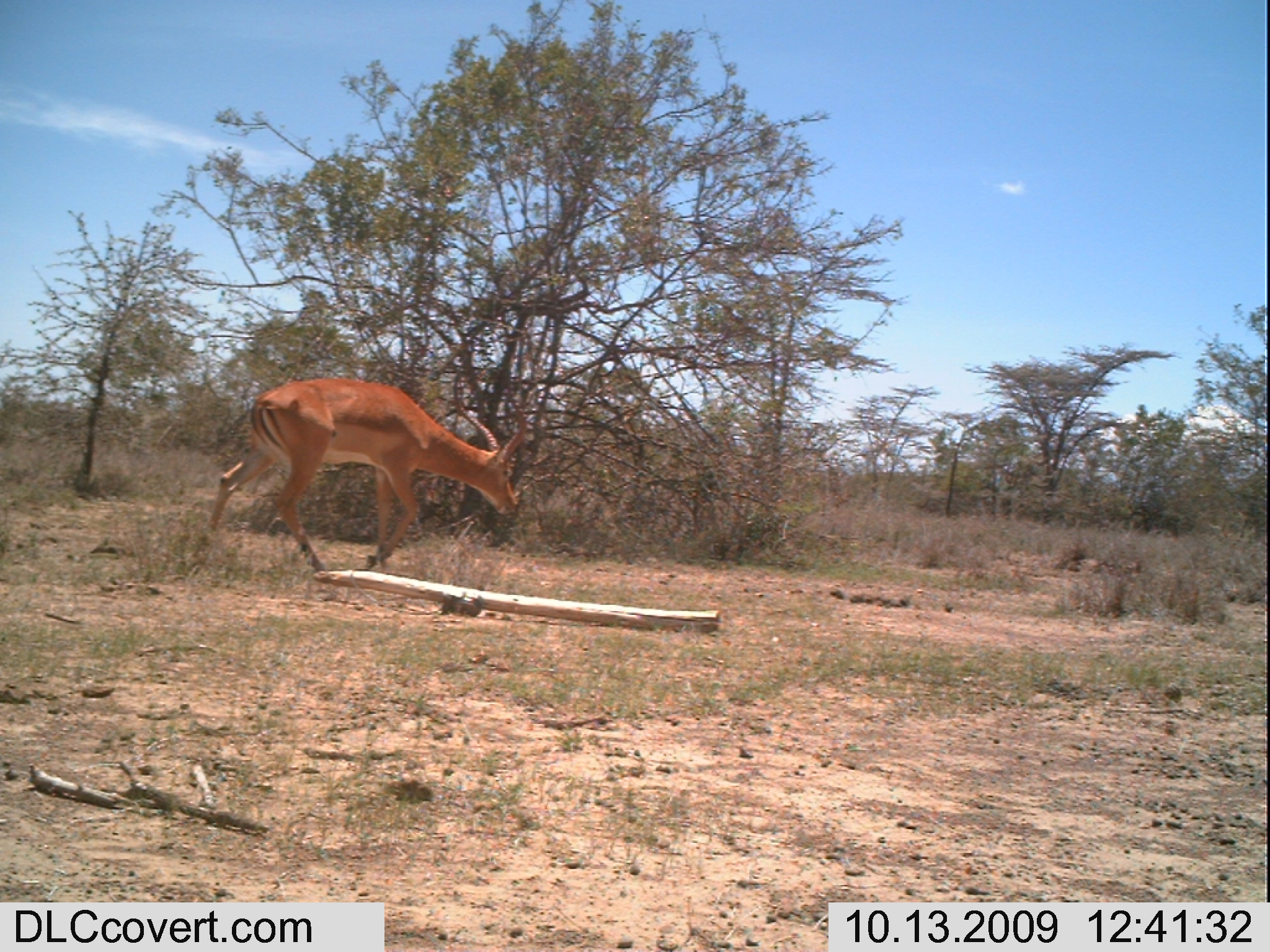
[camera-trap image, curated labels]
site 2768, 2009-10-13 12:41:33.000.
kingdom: Animalia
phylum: Chordata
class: Mammalia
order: Artiodactyla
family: Bovidae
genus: Aepyceros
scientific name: Aepyceros melampus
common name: impala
Aepyceros melampus (impala), count 1.